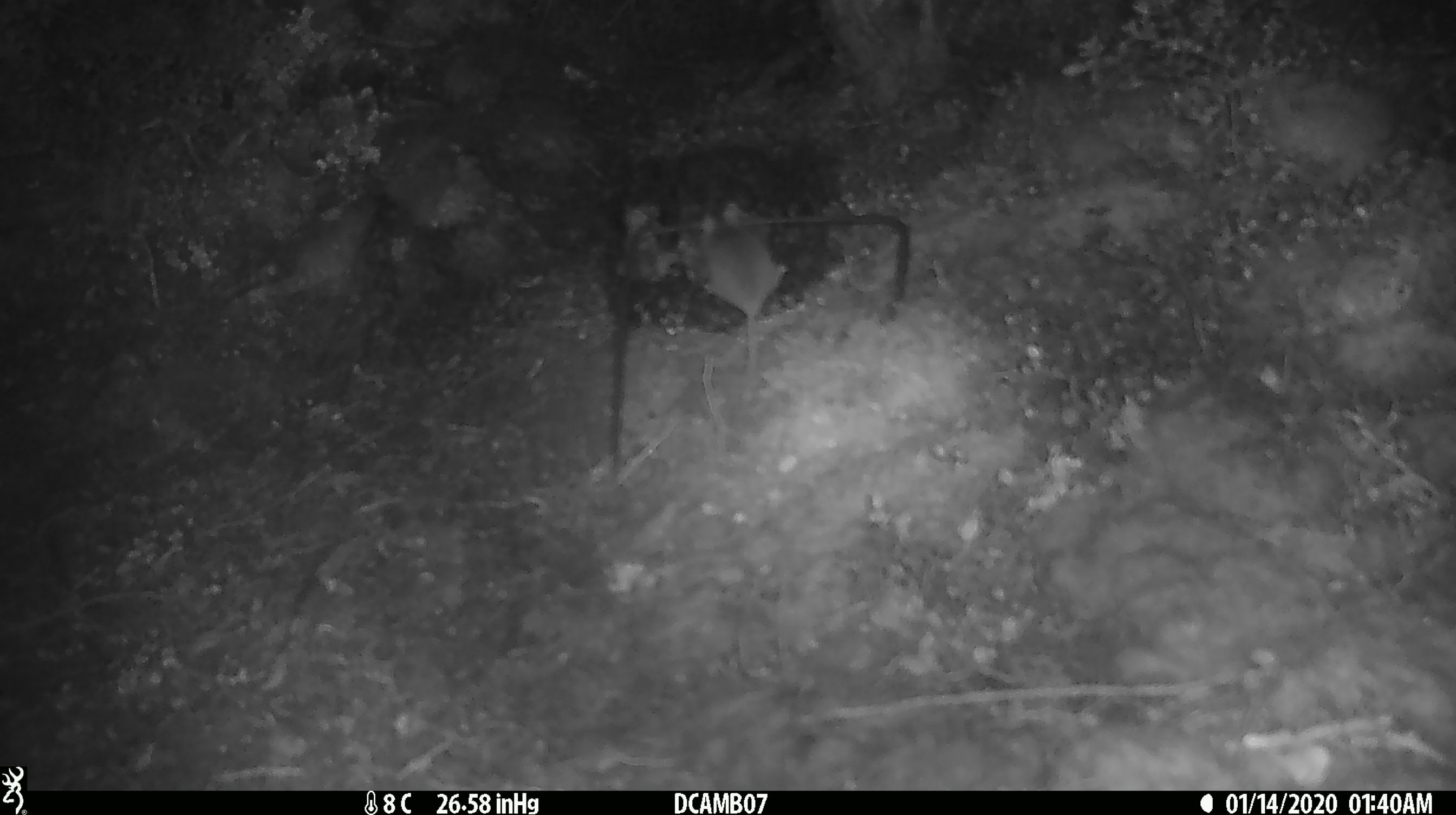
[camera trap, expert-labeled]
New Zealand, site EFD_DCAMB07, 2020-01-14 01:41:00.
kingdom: Animalia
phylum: Chordata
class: Mammalia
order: Rodentia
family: Muridae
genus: Mus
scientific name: Mus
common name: mouse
Mouse (Mus).